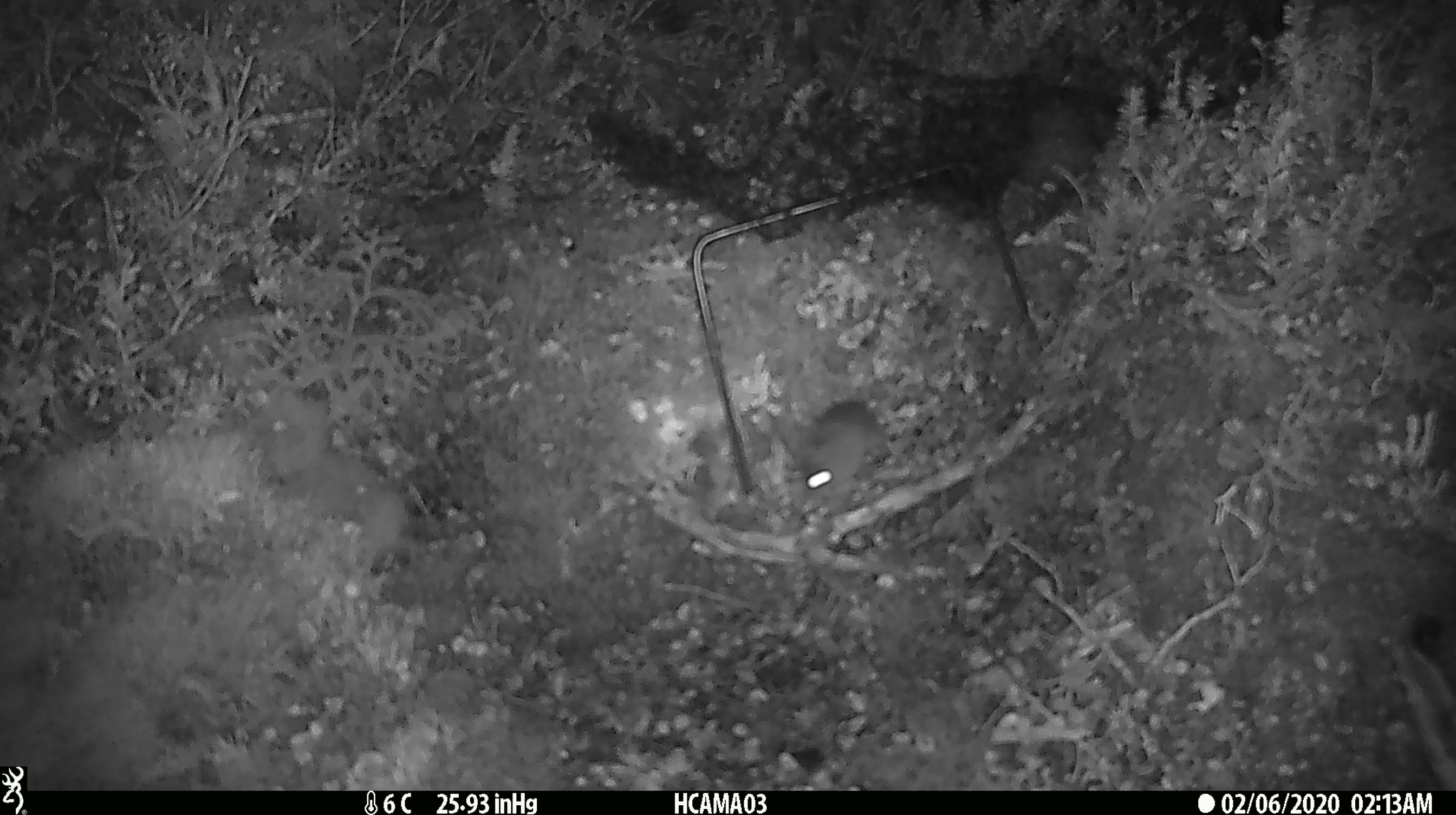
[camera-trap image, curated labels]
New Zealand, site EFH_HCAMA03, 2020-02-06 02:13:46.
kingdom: Animalia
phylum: Chordata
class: Mammalia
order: Rodentia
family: Muridae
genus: Mus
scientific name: Mus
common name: mouse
Mouse (Mus).